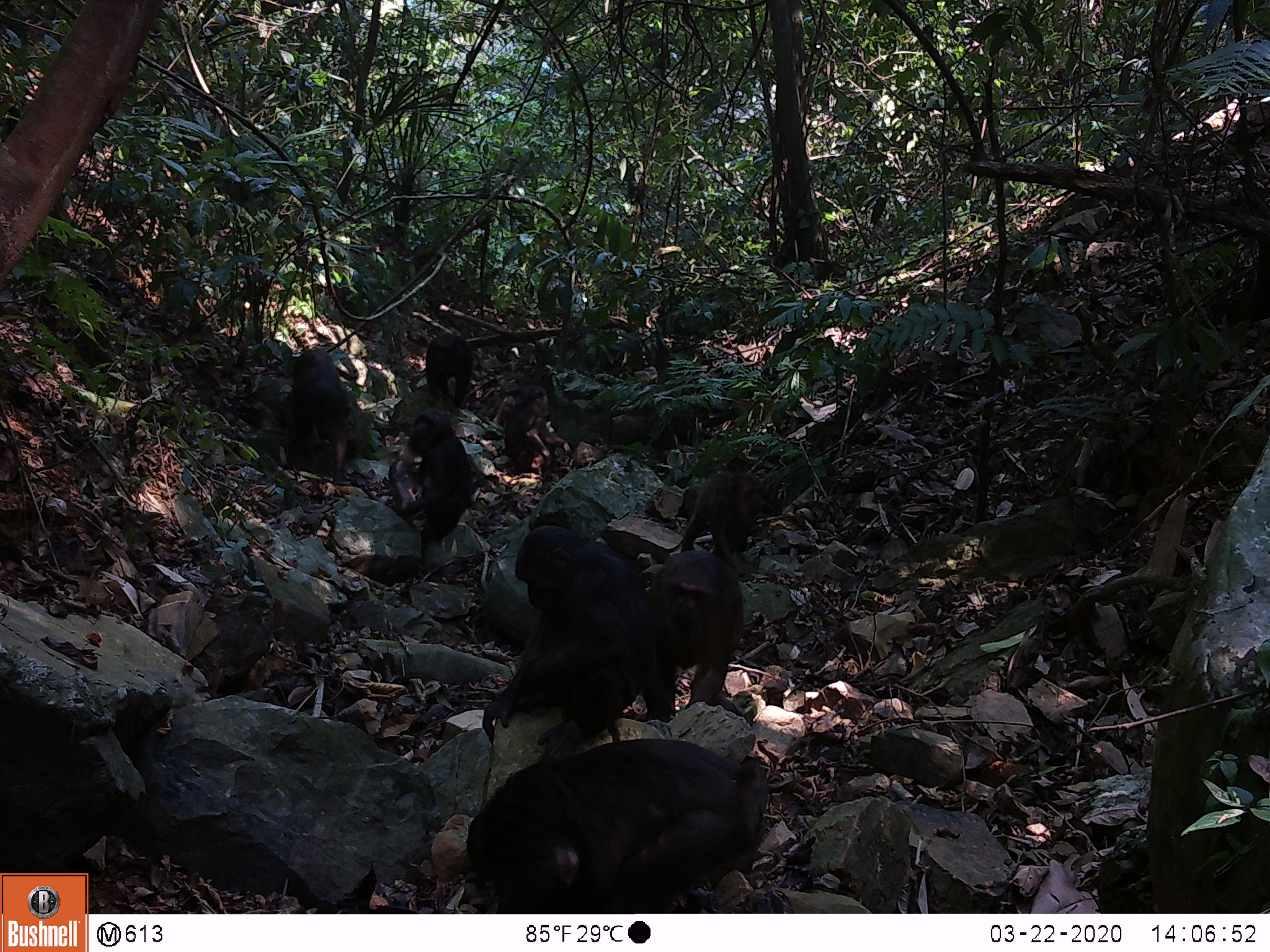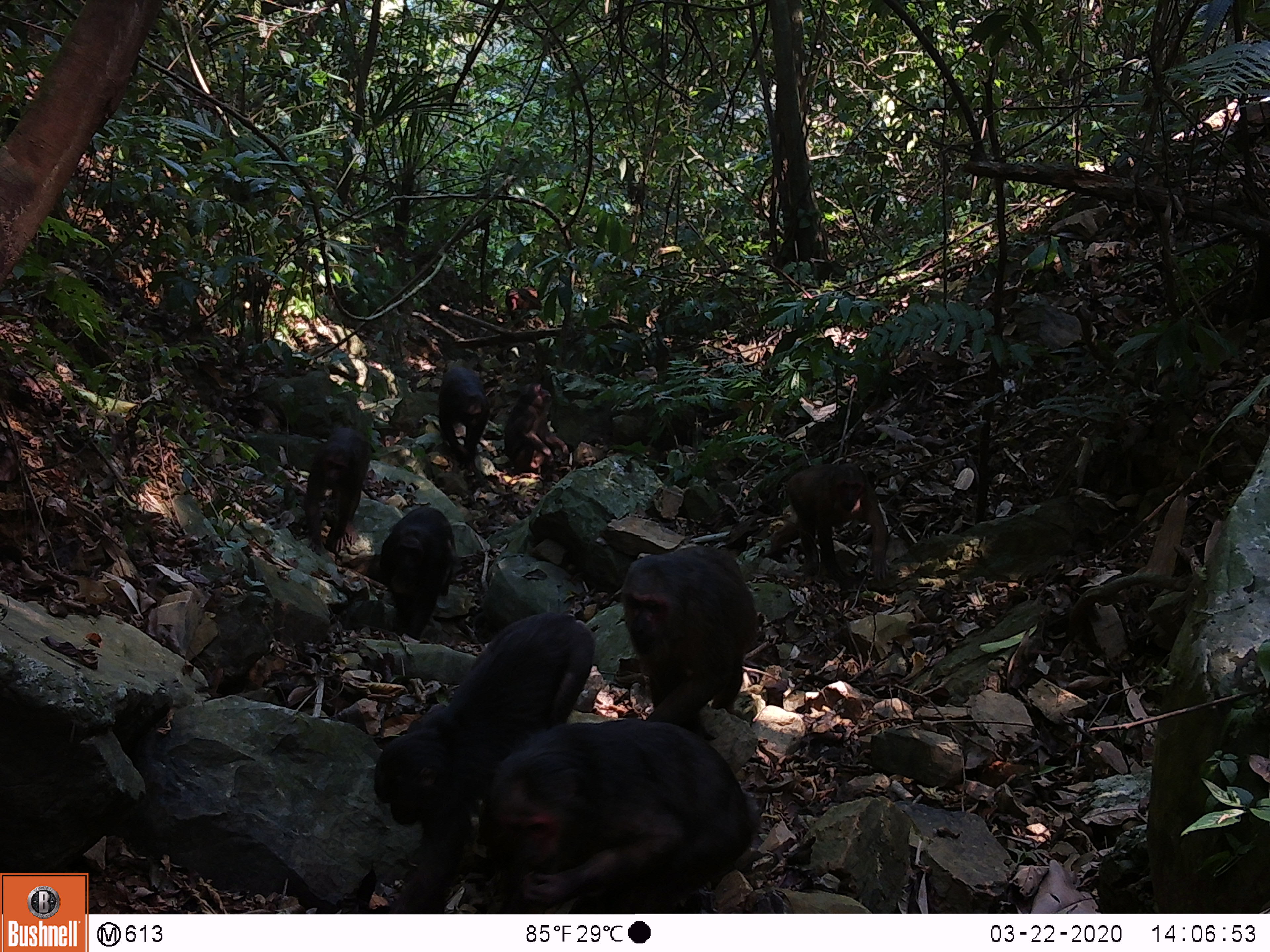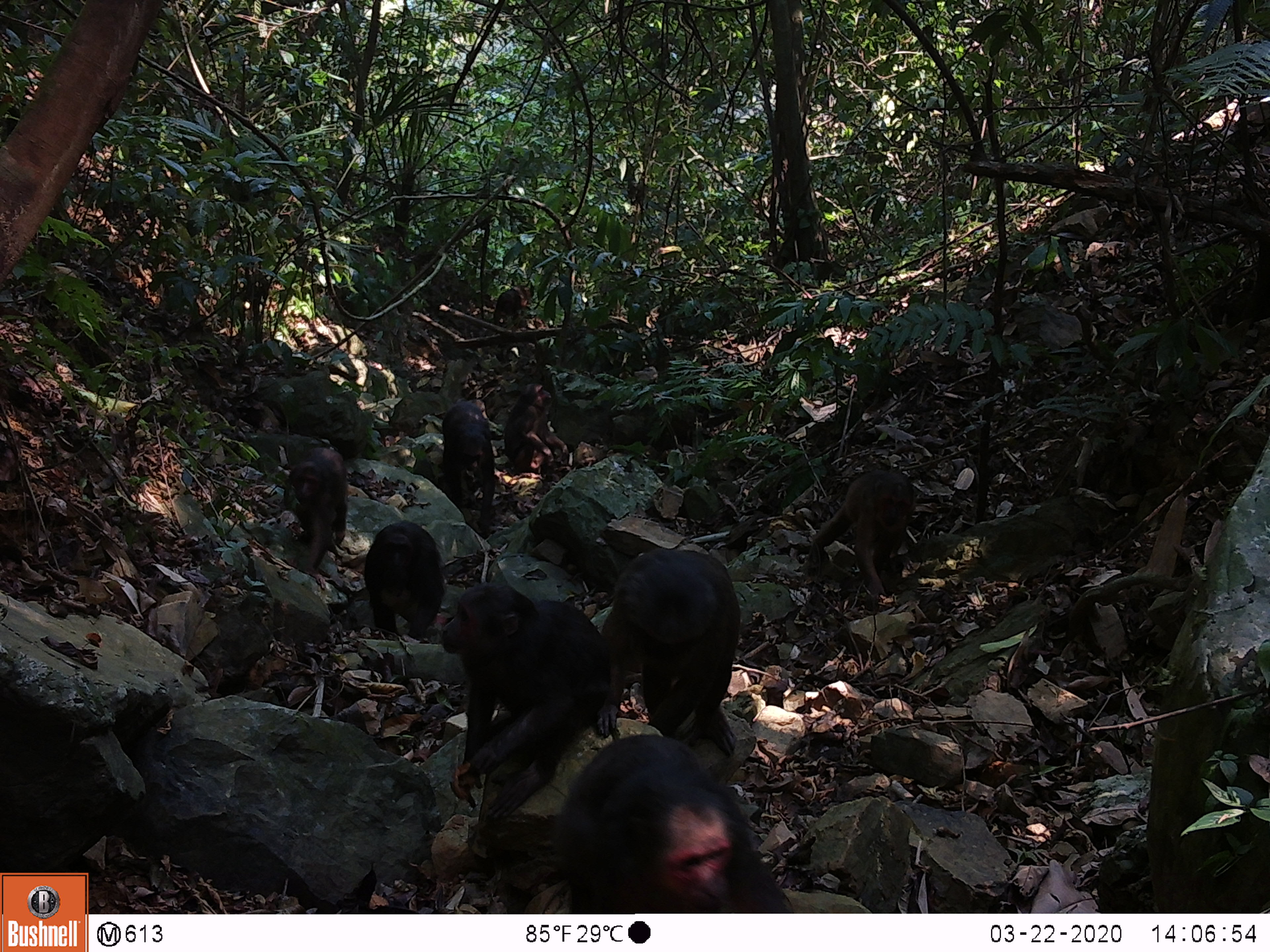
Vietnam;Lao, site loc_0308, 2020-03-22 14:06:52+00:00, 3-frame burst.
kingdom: Animalia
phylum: Chordata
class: Mammalia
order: Primates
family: Cercopithecidae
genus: Macaca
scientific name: Macaca arctoides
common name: stump-tailed macaque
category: stump tailed macaque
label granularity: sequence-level